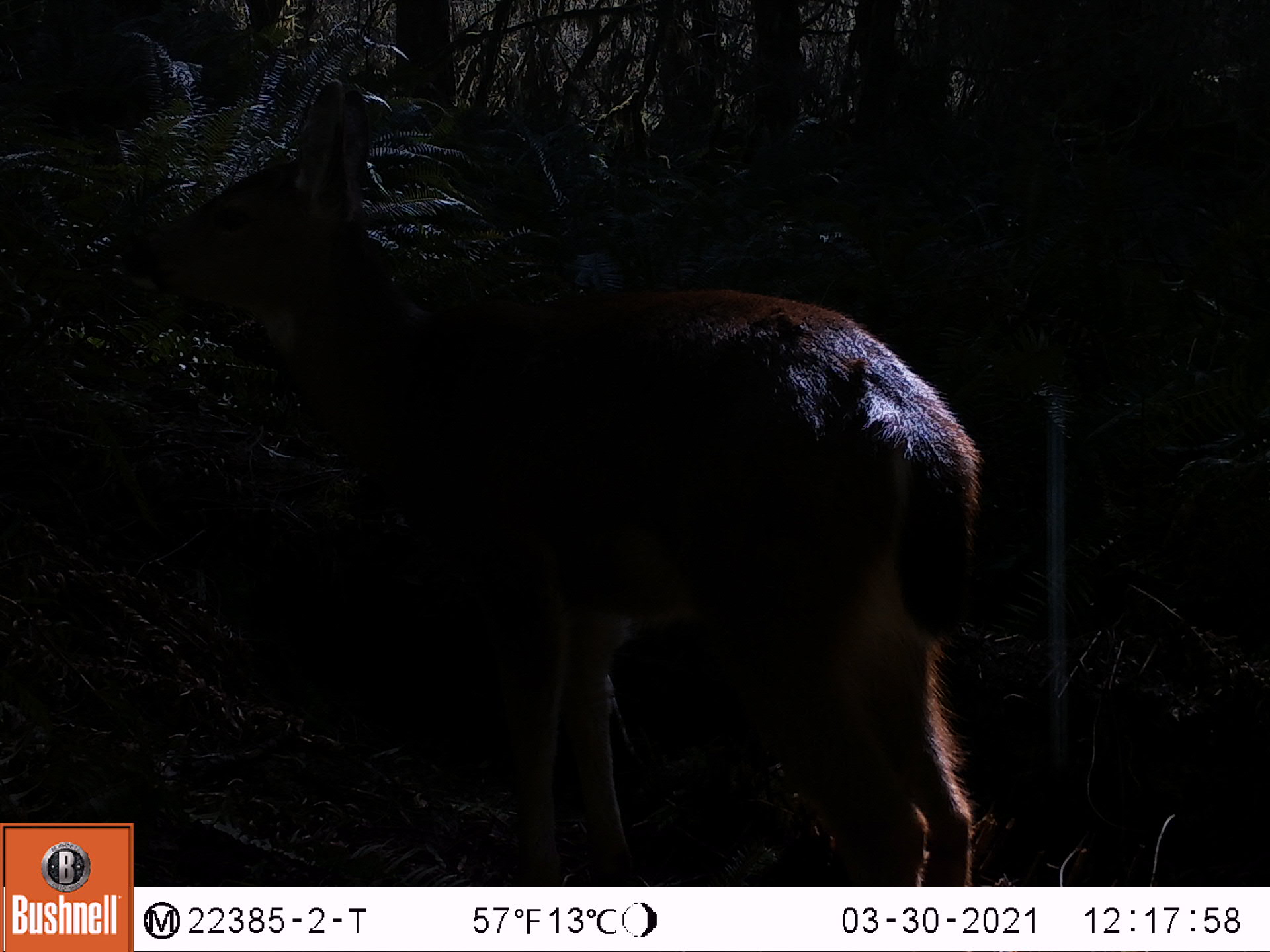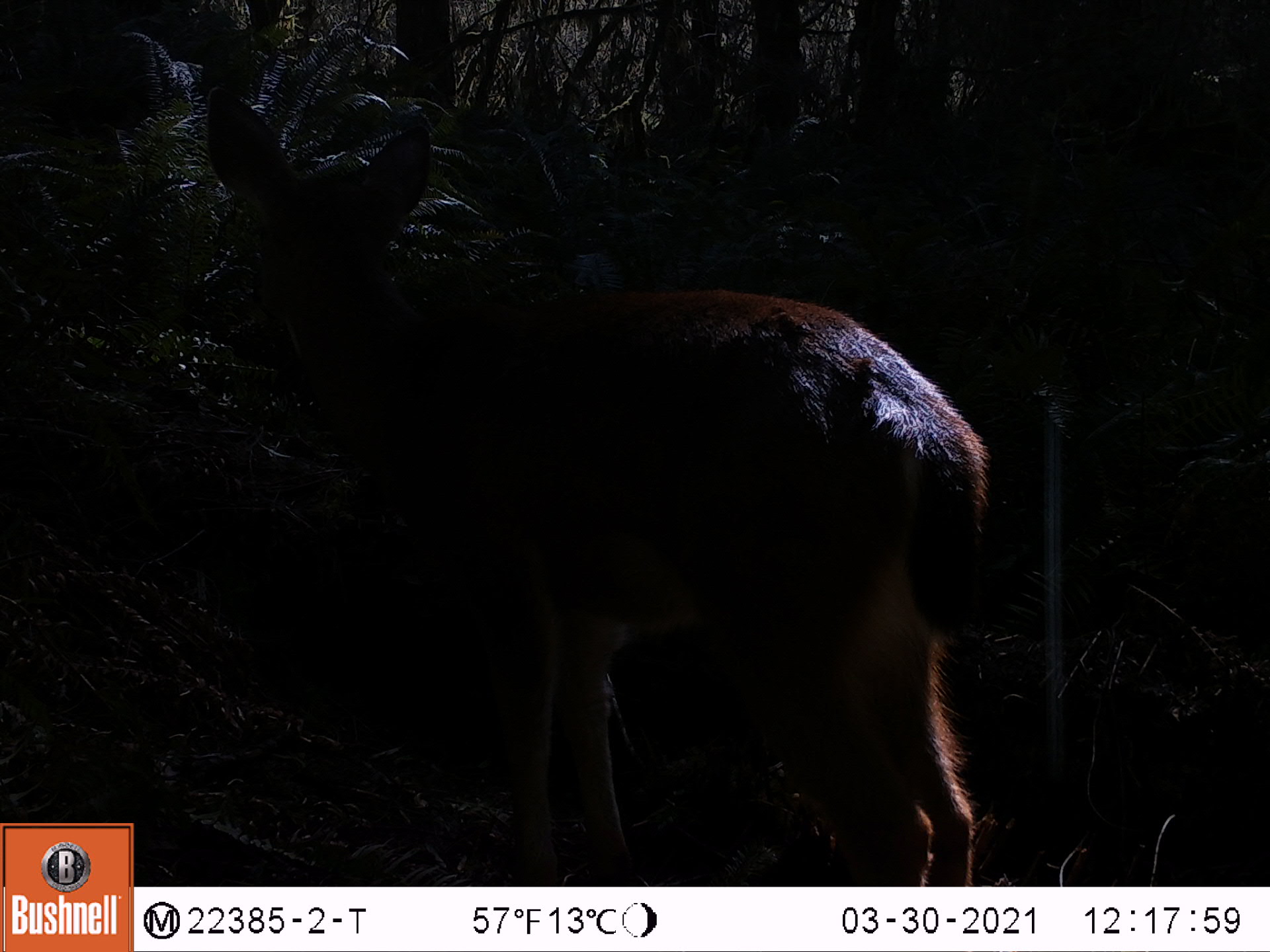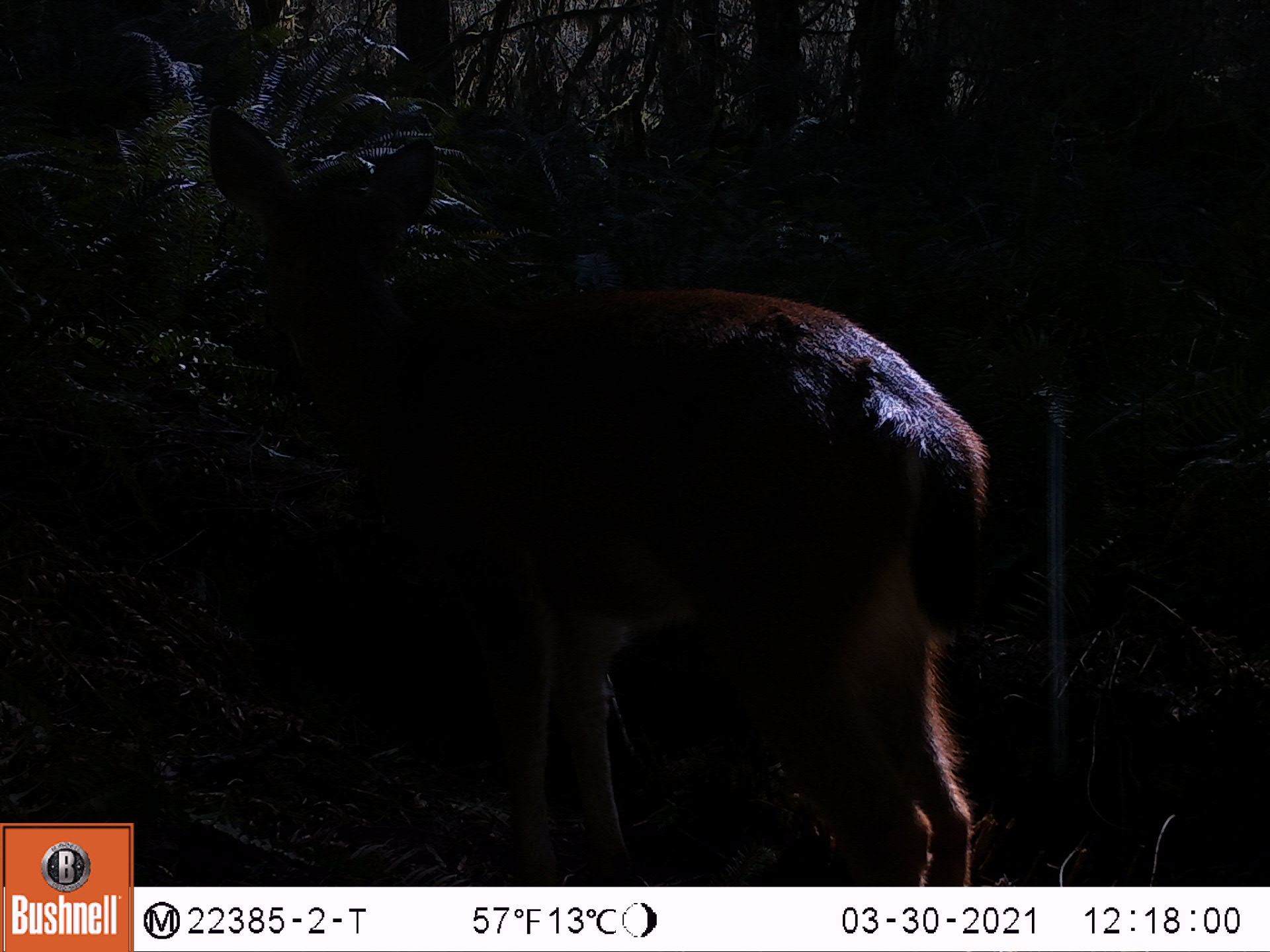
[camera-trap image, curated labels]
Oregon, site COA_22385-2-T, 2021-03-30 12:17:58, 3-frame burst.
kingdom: Animalia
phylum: Chordata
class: Mammalia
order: Artiodactyla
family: Cervidae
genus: Odocoileus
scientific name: Odocoileus hemionus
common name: black-tailed deer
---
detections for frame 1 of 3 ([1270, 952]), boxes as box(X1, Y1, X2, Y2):
black-tailed deer: box(145, 74, 999, 882)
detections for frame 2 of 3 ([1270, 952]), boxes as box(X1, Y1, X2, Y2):
black-tailed deer: box(184, 72, 999, 882)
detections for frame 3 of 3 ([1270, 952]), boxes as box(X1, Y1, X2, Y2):
black-tailed deer: box(191, 93, 1008, 882)